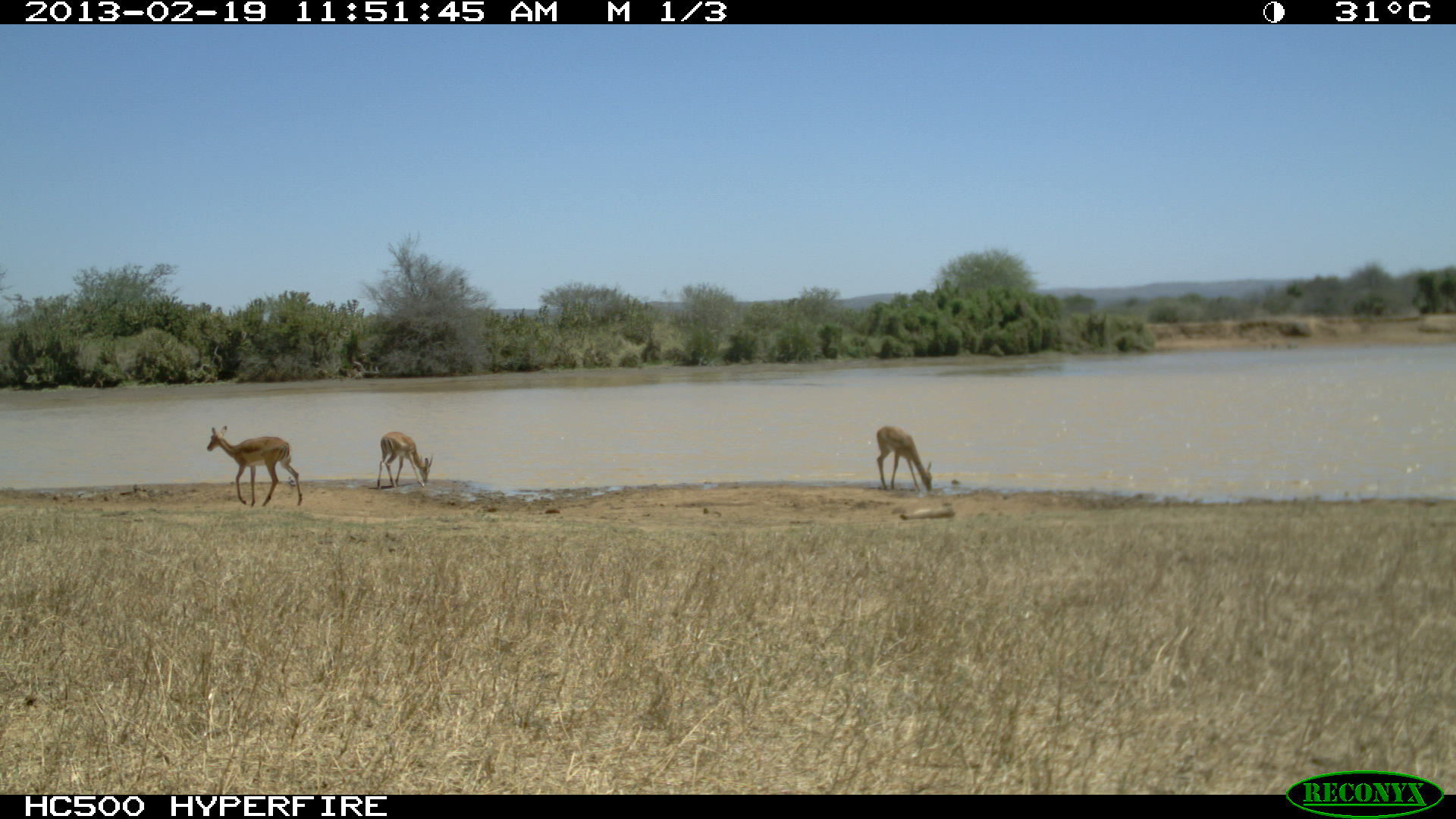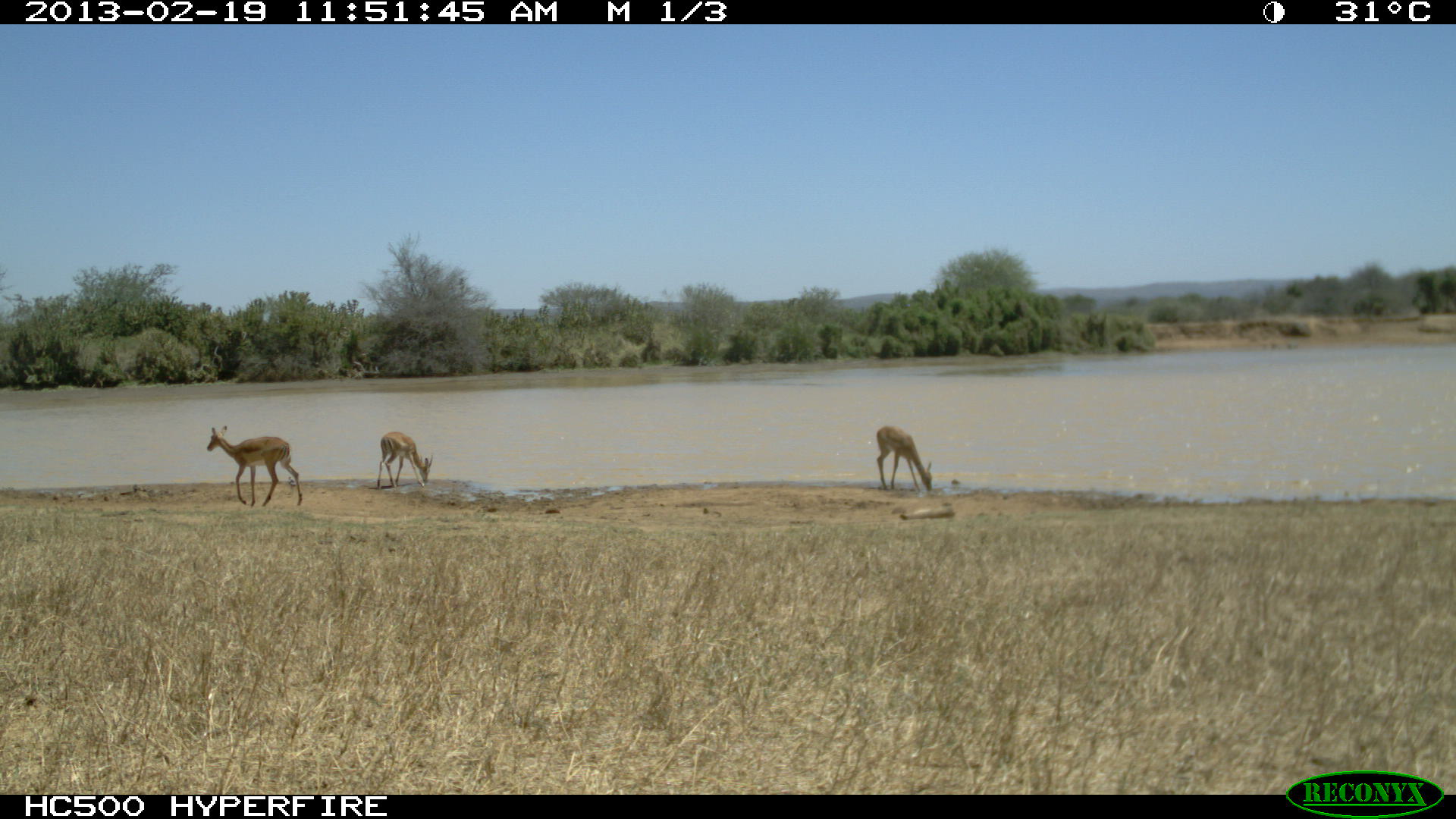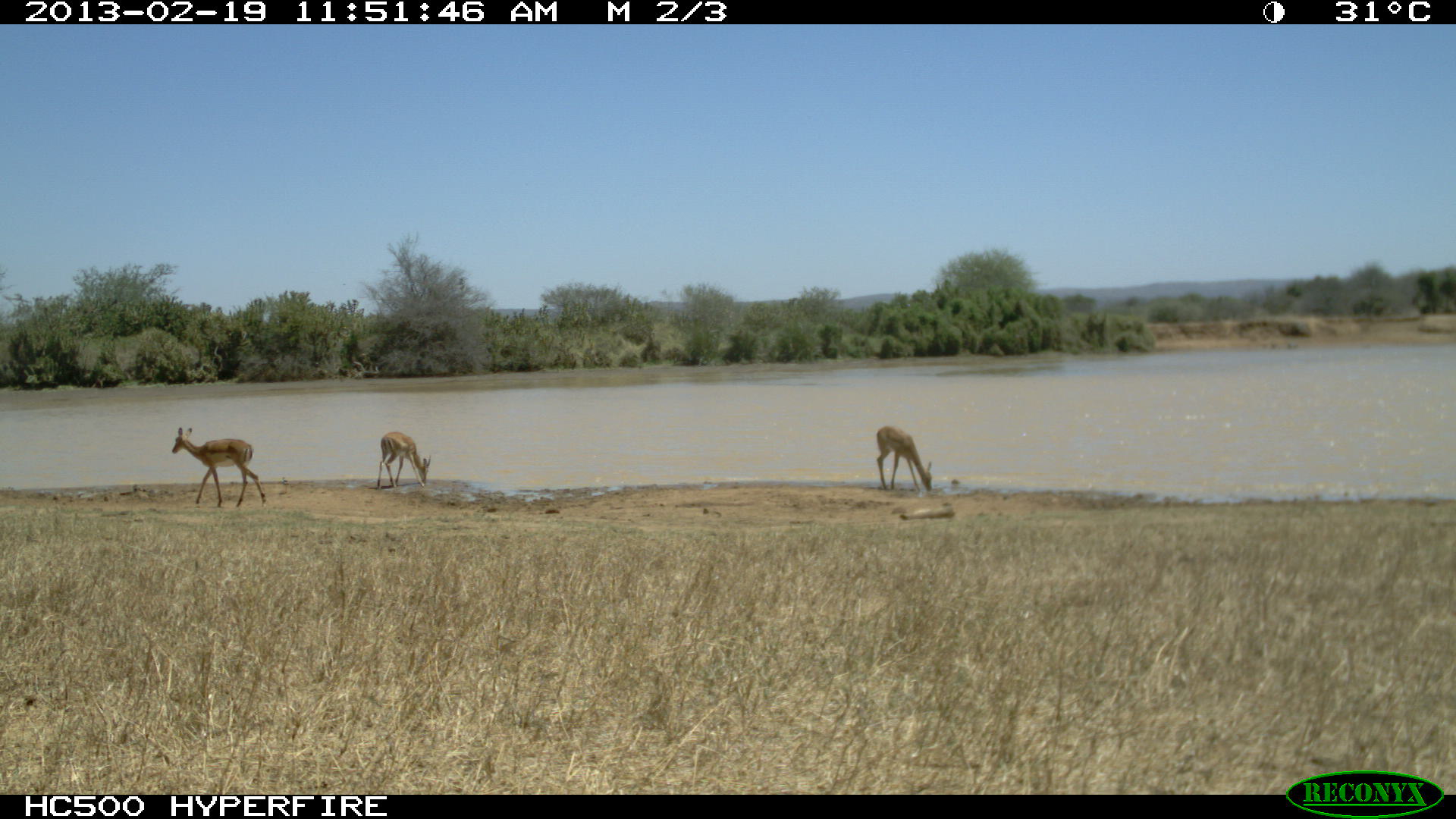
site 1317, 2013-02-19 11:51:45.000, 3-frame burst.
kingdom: Animalia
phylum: Chordata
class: Mammalia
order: Proboscidea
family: Elephantidae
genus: Loxodonta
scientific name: Loxodonta africana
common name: african bush elephant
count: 2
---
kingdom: Animalia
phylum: Chordata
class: Mammalia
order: Artiodactyla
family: Bovidae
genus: Aepyceros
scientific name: Aepyceros melampus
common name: impala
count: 5